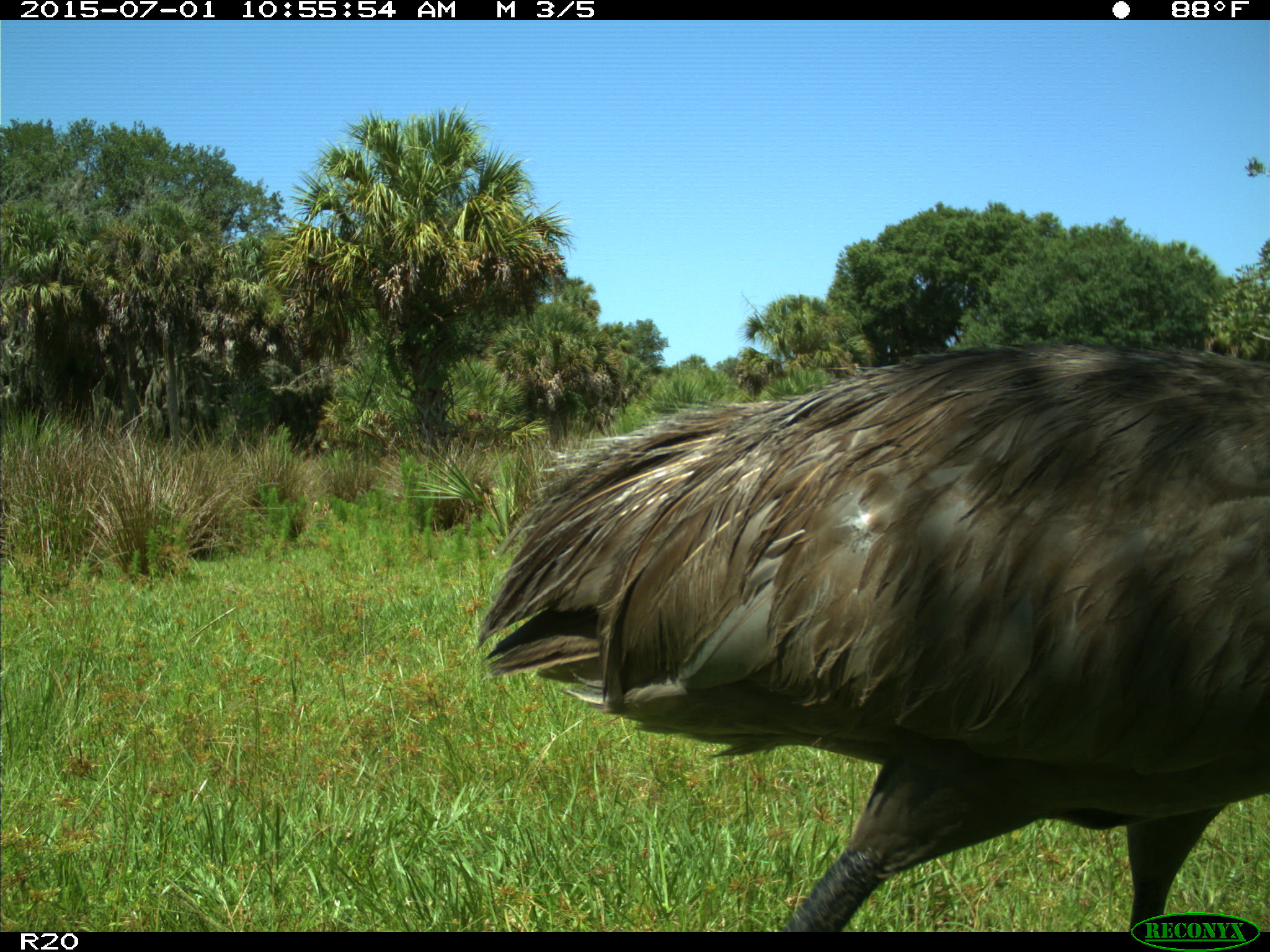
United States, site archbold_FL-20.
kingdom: Animalia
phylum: Chordata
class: Aves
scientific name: Aves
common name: birds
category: unidentified bird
Unidentified bird (birds) (Aves).